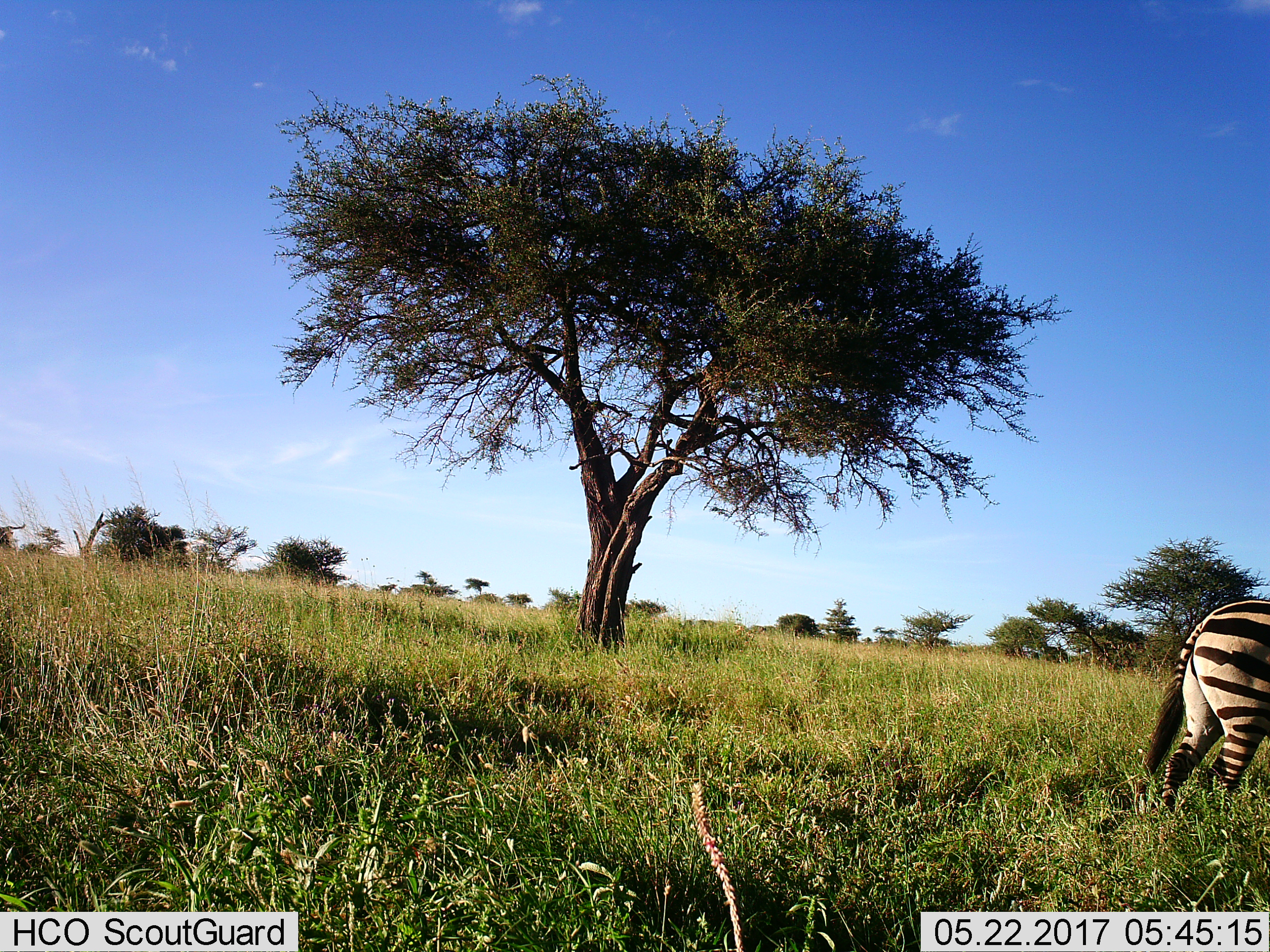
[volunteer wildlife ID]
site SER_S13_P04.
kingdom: Animalia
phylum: Chordata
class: Mammalia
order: Perissodactyla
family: Equidae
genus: Equus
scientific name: Equus quagga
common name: plains zebra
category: zebraplains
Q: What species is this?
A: Zebraplains (plains zebra) (Equus quagga).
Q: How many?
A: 1.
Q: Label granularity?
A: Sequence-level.